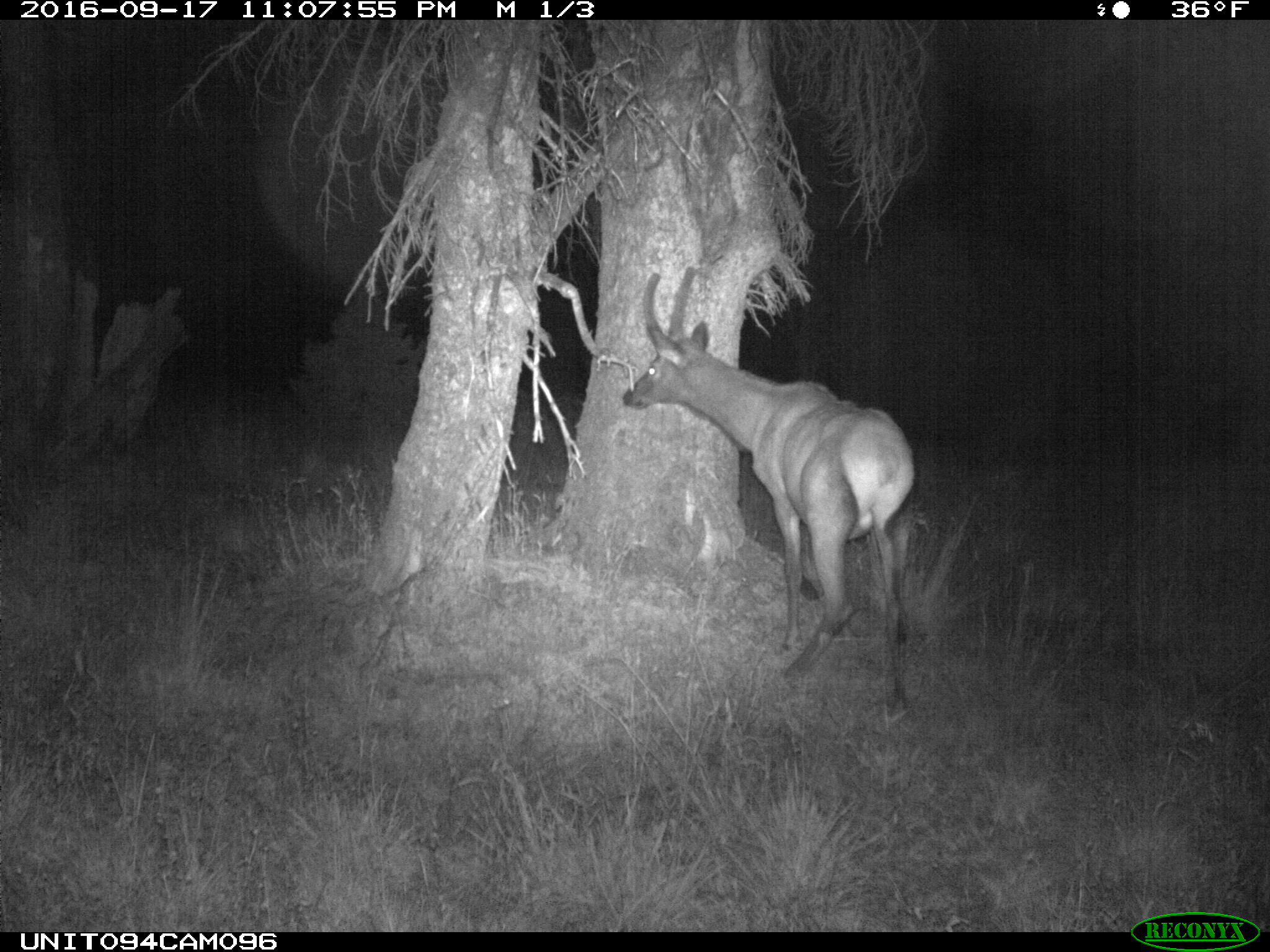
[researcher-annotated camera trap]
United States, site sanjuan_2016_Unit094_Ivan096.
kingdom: Animalia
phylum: Chordata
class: Mammalia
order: Artiodactyla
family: Cervidae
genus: Cervus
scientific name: Cervus elaphus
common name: red deer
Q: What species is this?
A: Cervus elaphus (red deer).